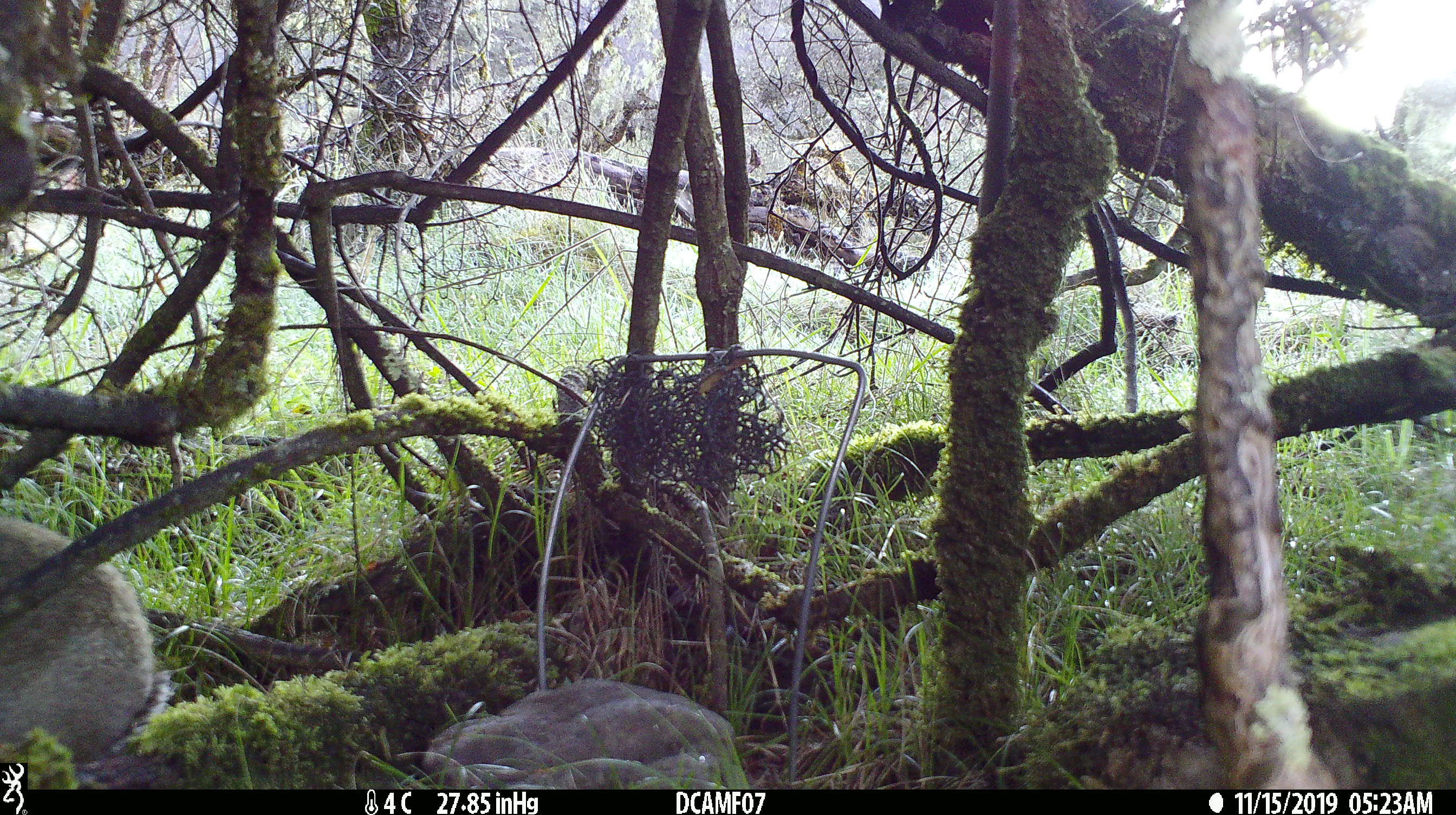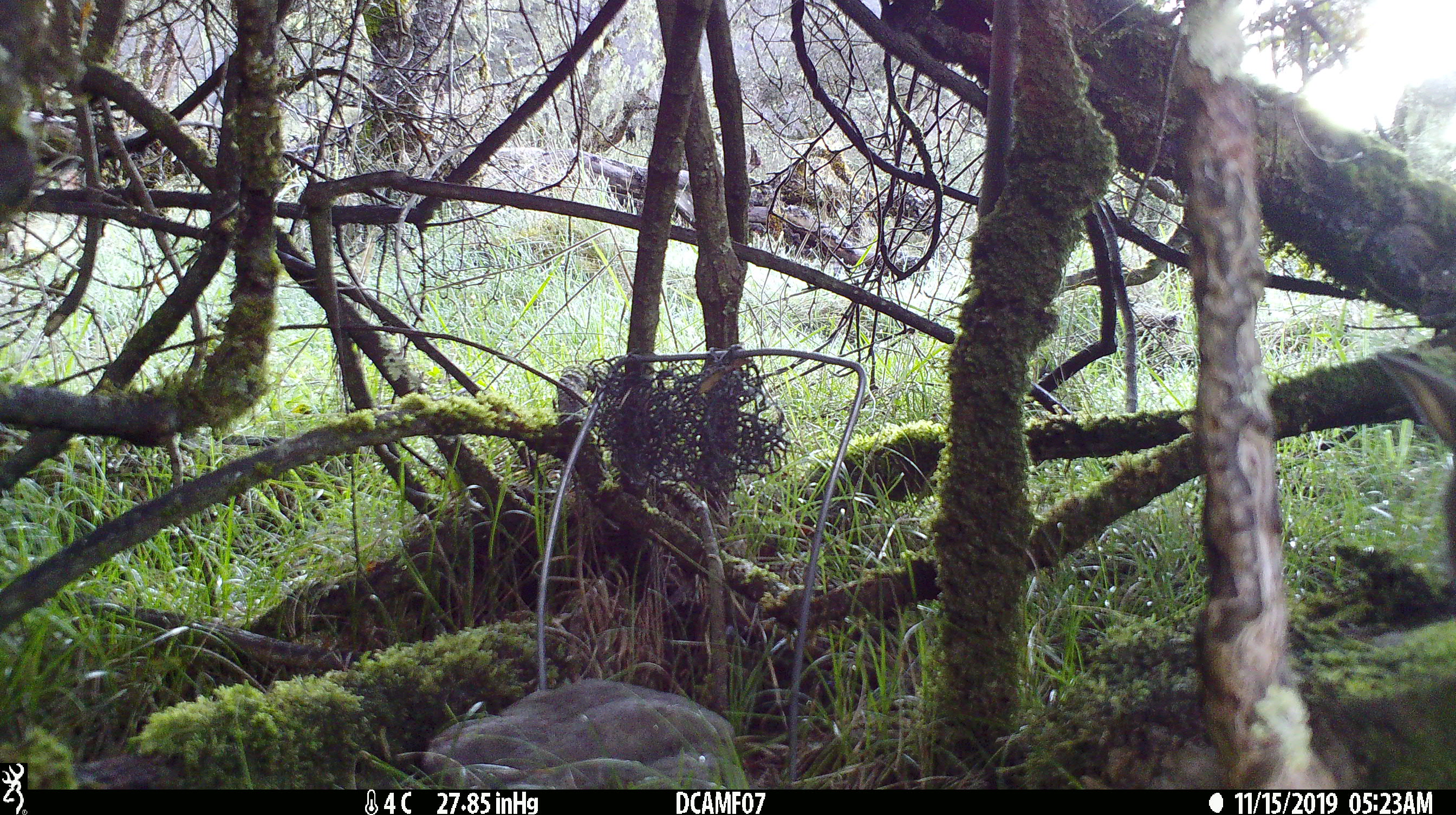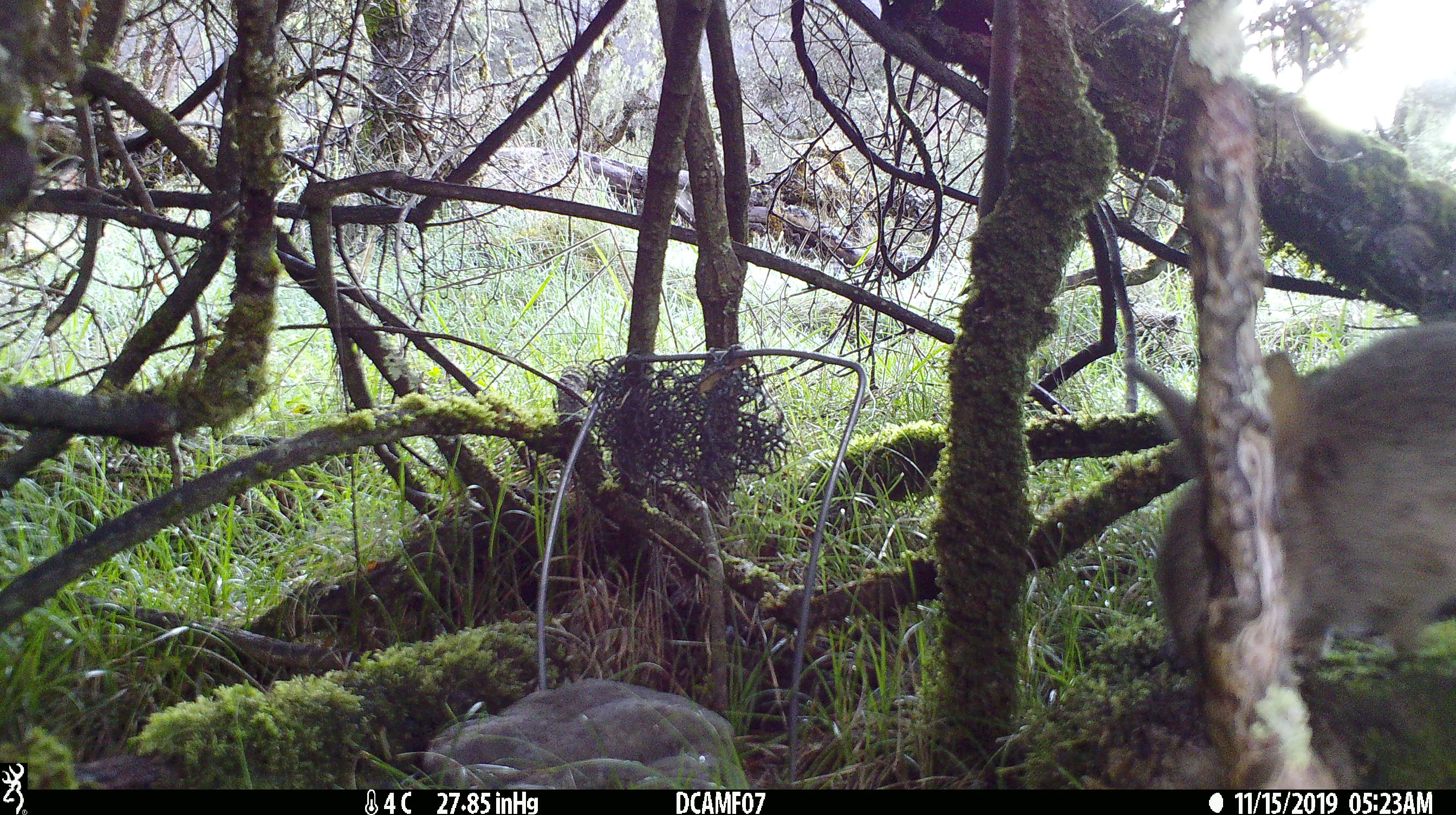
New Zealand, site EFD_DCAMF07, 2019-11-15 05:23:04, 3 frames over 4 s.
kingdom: Animalia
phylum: Chordata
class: Mammalia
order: Lagomorpha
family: Leporidae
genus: Oryctolagus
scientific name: Oryctolagus cuniculus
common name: european rabbit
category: rabbit